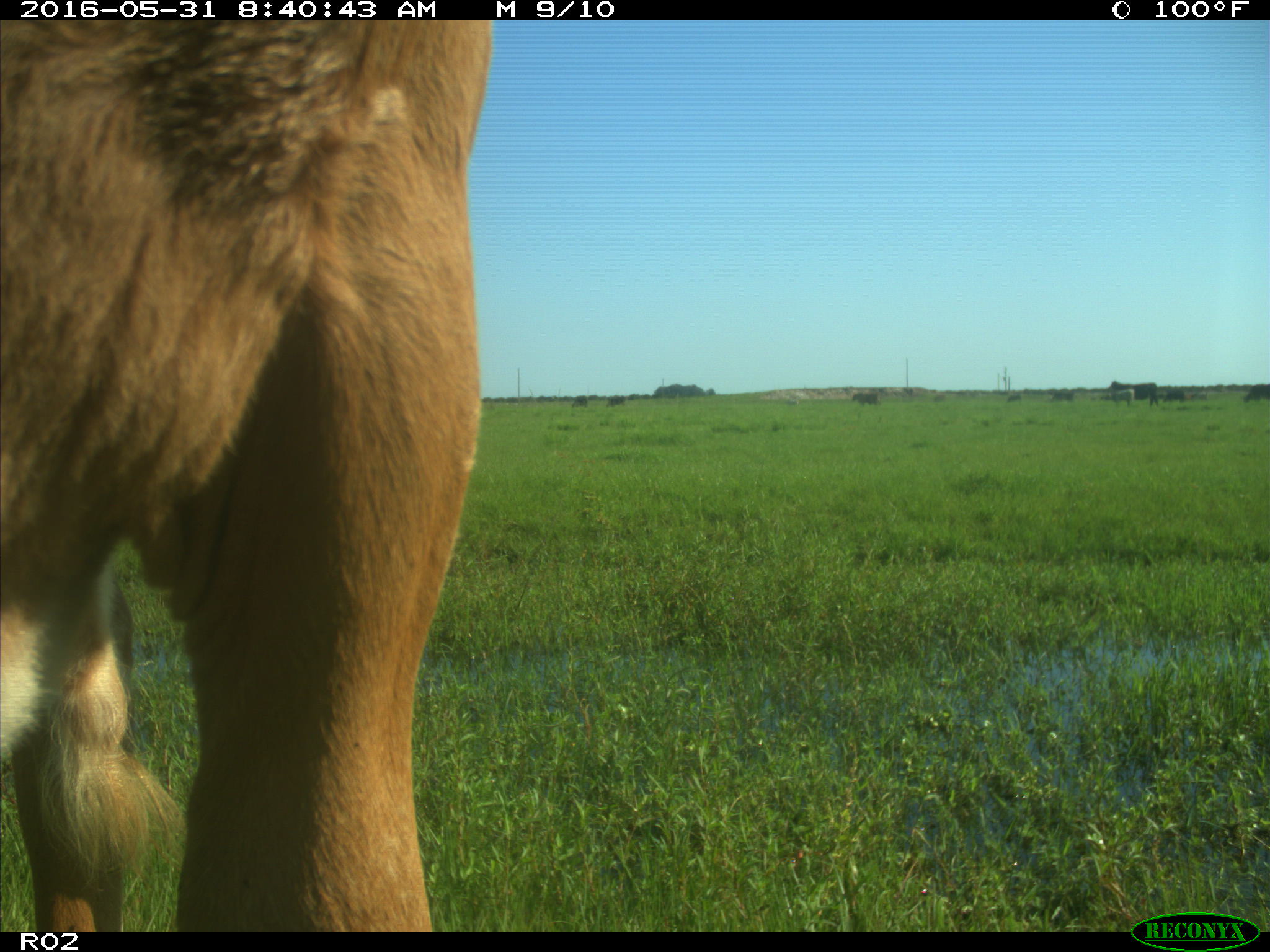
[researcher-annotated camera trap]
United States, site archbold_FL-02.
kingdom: Animalia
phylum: Chordata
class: Mammalia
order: Artiodactyla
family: Bovidae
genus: Bos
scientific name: Bos taurus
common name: domestic cow